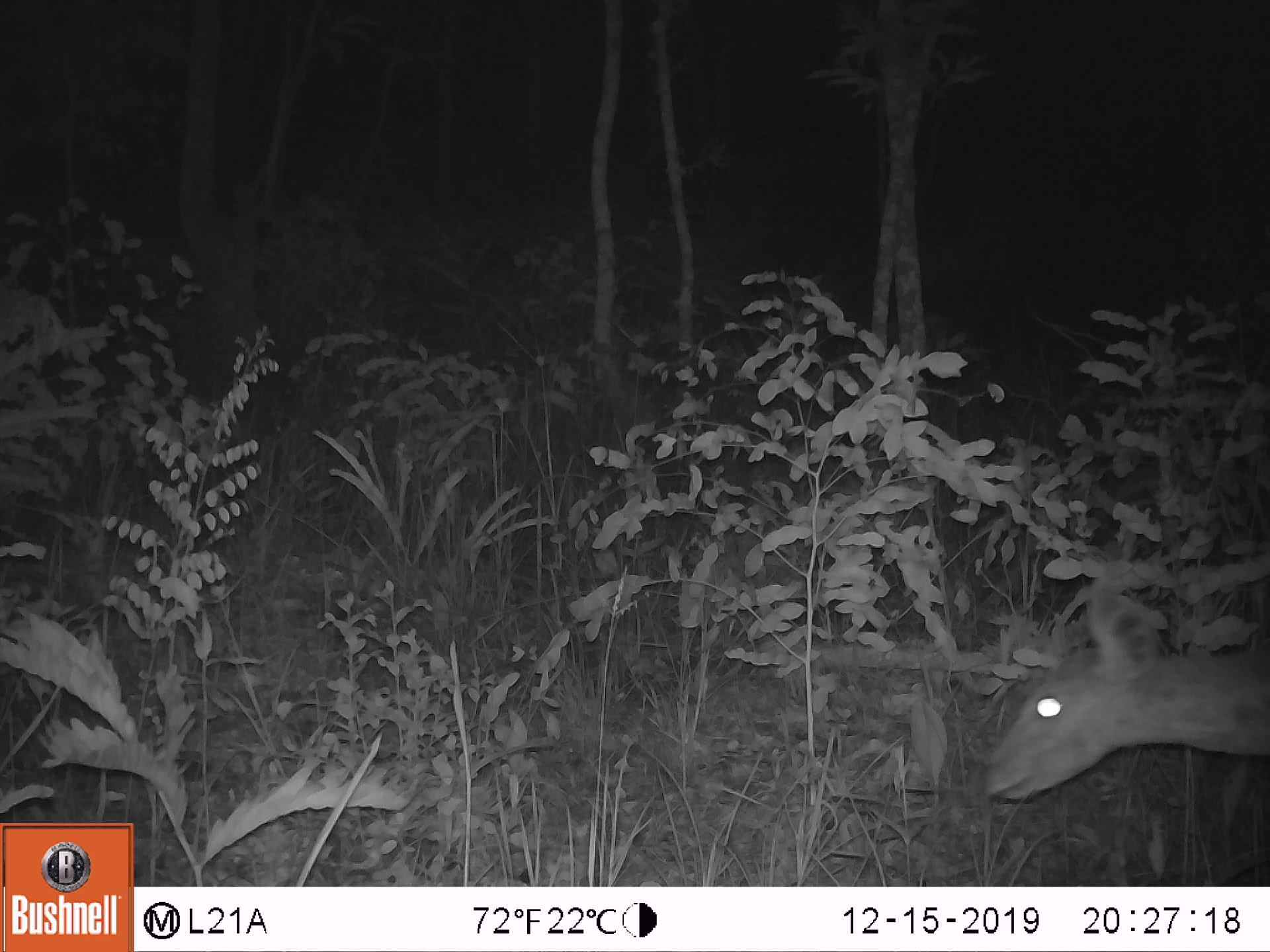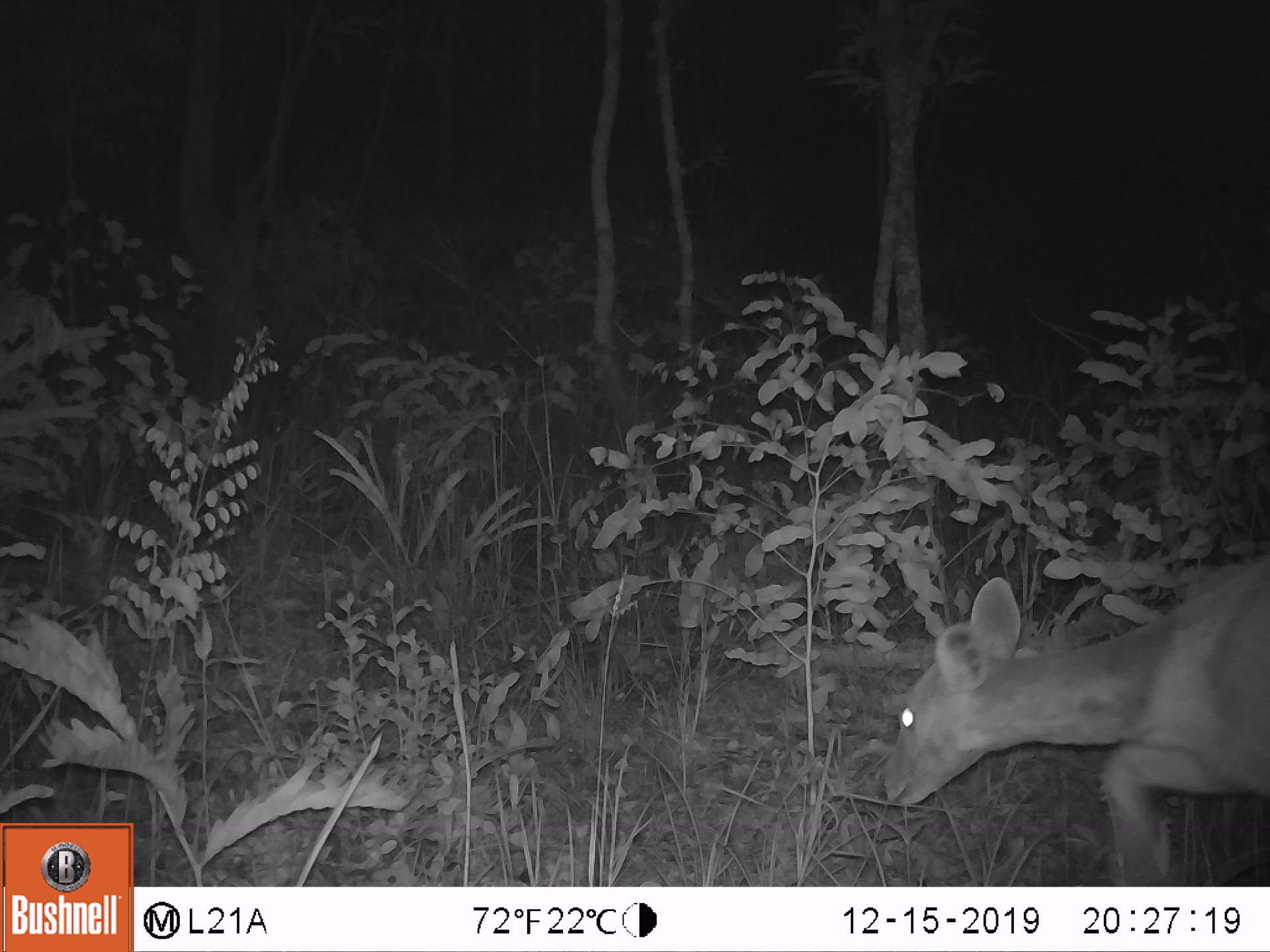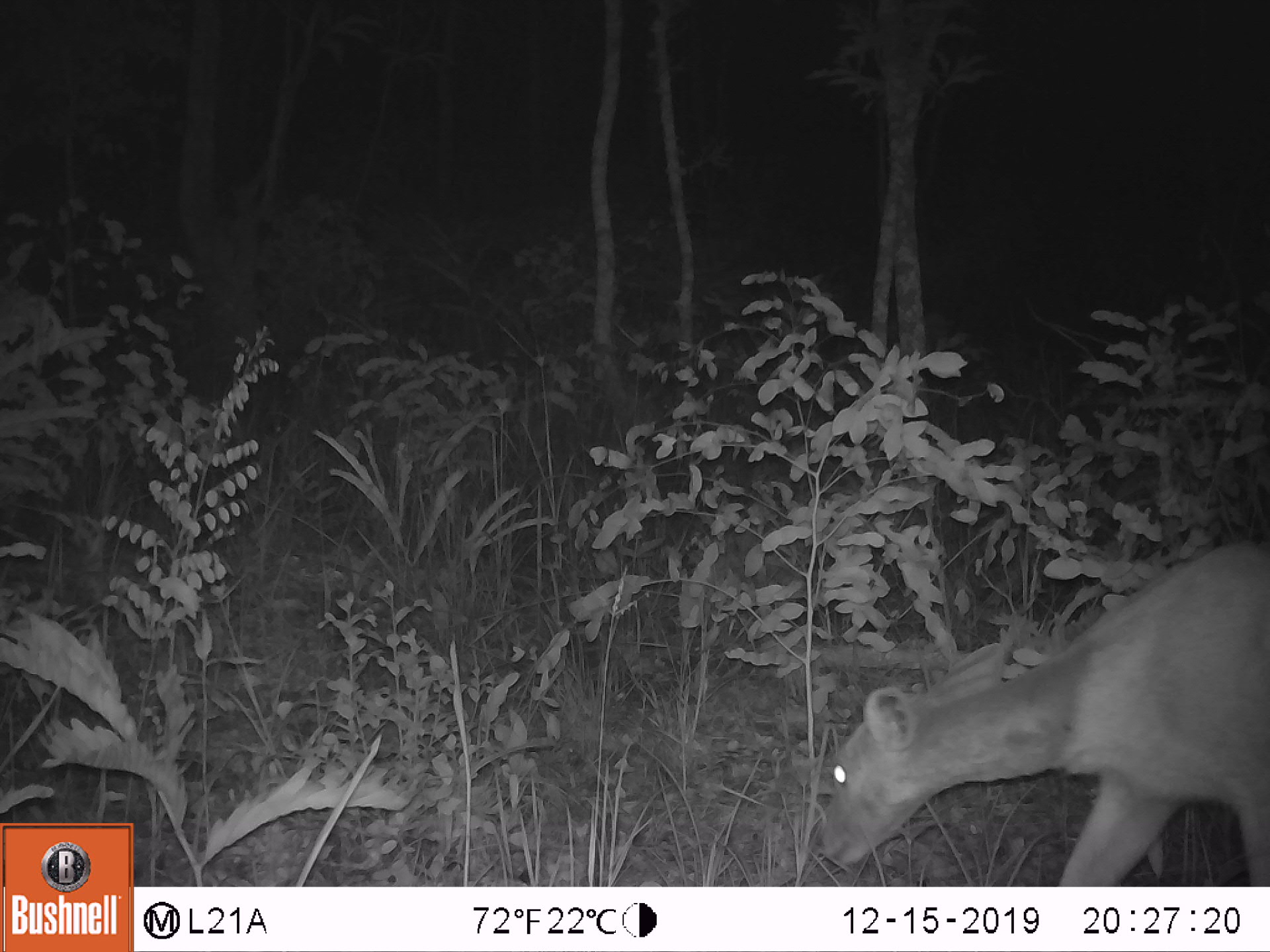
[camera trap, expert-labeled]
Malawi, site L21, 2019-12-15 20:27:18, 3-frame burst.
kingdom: Animalia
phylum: Chordata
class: Mammalia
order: Artiodactyla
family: Bovidae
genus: Redunca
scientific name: Redunca arundinum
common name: southern reedbuck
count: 1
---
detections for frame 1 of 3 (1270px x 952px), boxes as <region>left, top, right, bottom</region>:
southern reedbuck: <region>970, 572, 1268, 819</region>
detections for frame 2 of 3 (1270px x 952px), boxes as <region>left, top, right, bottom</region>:
southern reedbuck: <region>872, 545, 1268, 887</region>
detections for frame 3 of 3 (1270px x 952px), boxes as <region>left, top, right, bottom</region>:
southern reedbuck: <region>804, 537, 1266, 882</region>